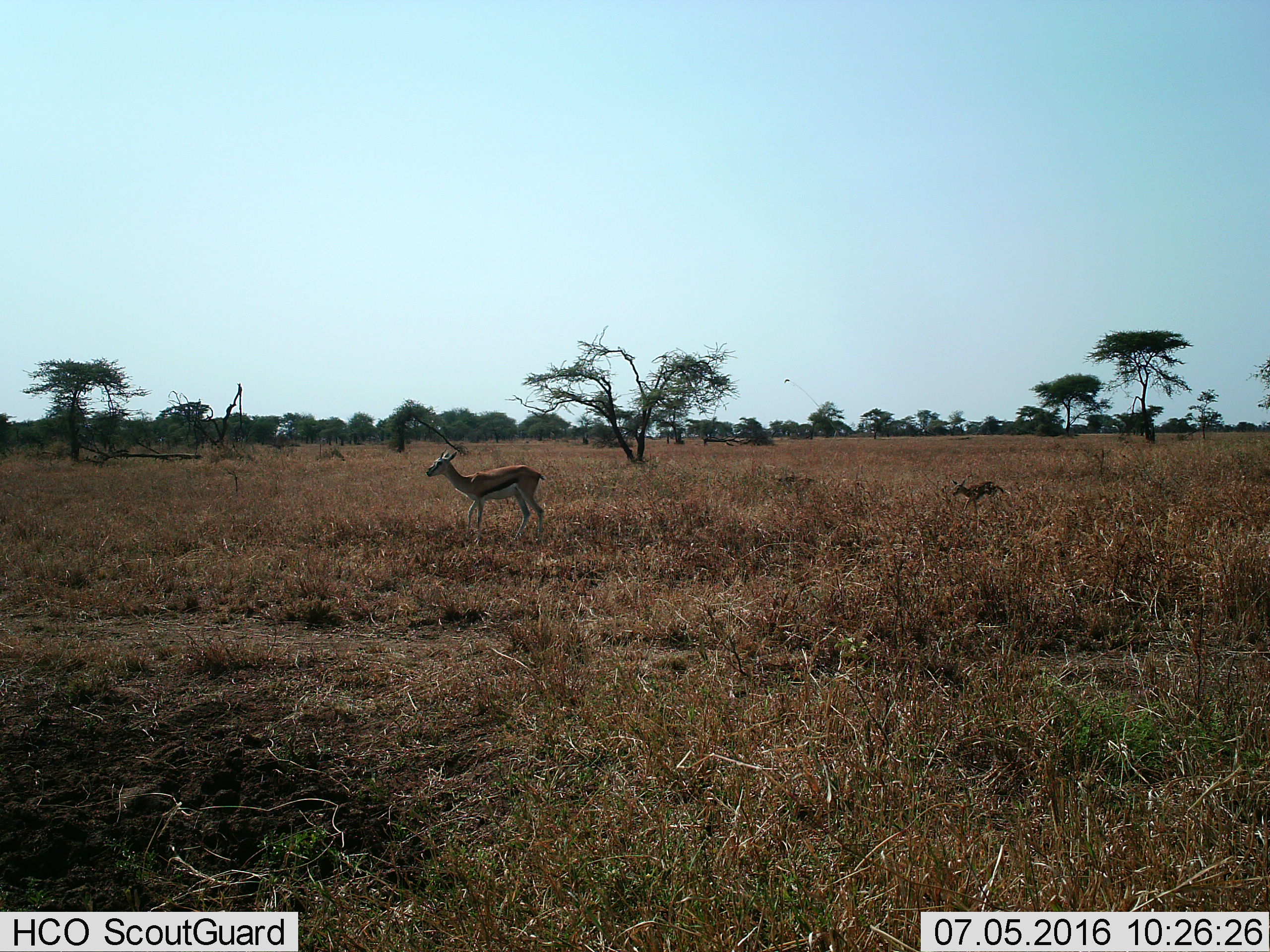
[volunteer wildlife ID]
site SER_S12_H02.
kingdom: Animalia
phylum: Chordata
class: Mammalia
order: Artiodactyla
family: Bovidae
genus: Eudorcas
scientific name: Eudorcas thomsonii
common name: thomson's gazelle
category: gazellethomsons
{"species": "gazellethomsons (thomson's gazelle) (Eudorcas thomsonii)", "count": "2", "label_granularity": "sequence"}